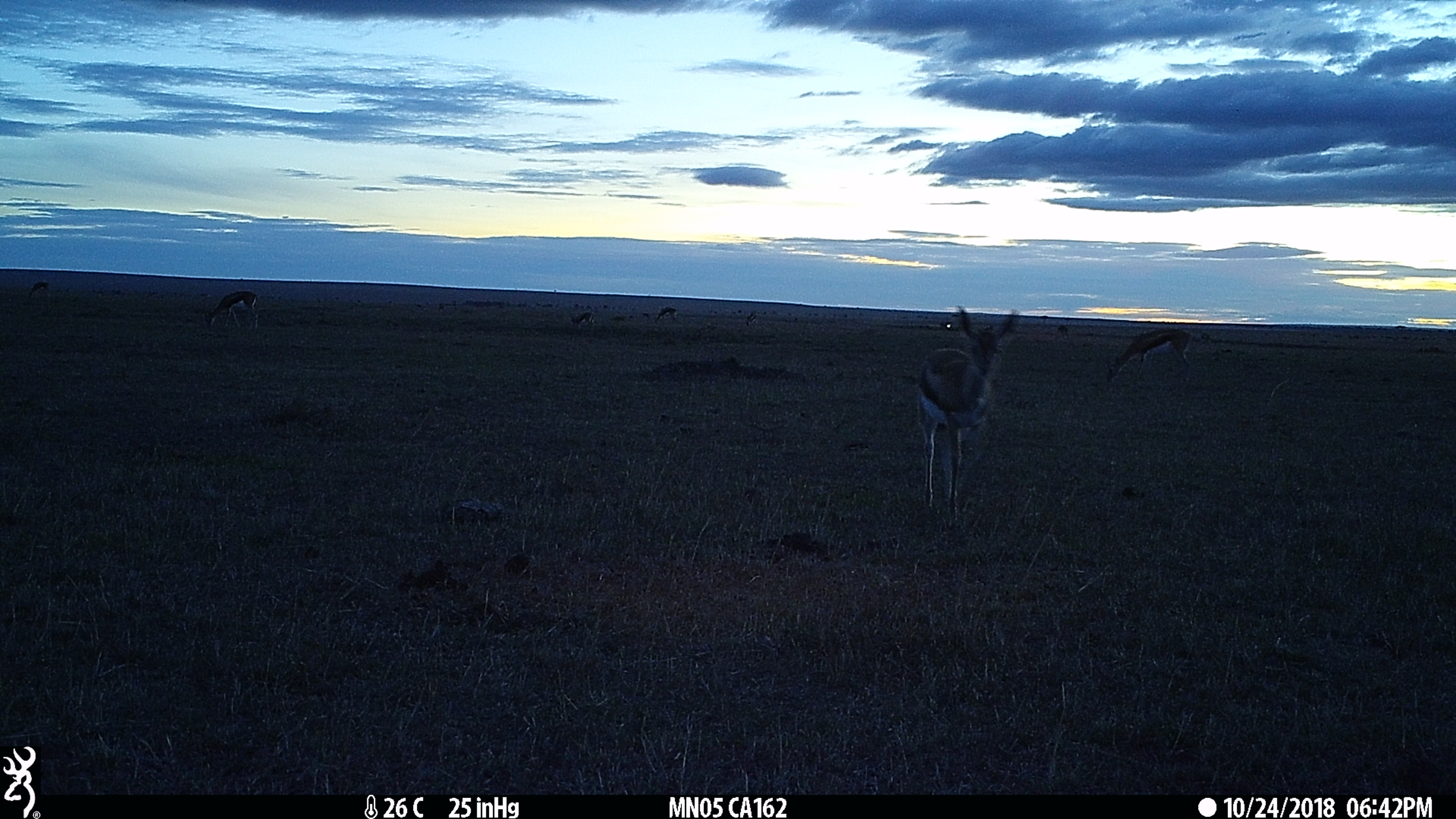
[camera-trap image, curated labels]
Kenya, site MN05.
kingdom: Animalia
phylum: Chordata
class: Mammalia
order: Artiodactyla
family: Bovidae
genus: Eudorcas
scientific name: Eudorcas thomsonii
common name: thomon's gazelle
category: gazelle thomsons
Gazelle thomsons (thomon's gazelle) (Eudorcas thomsonii).